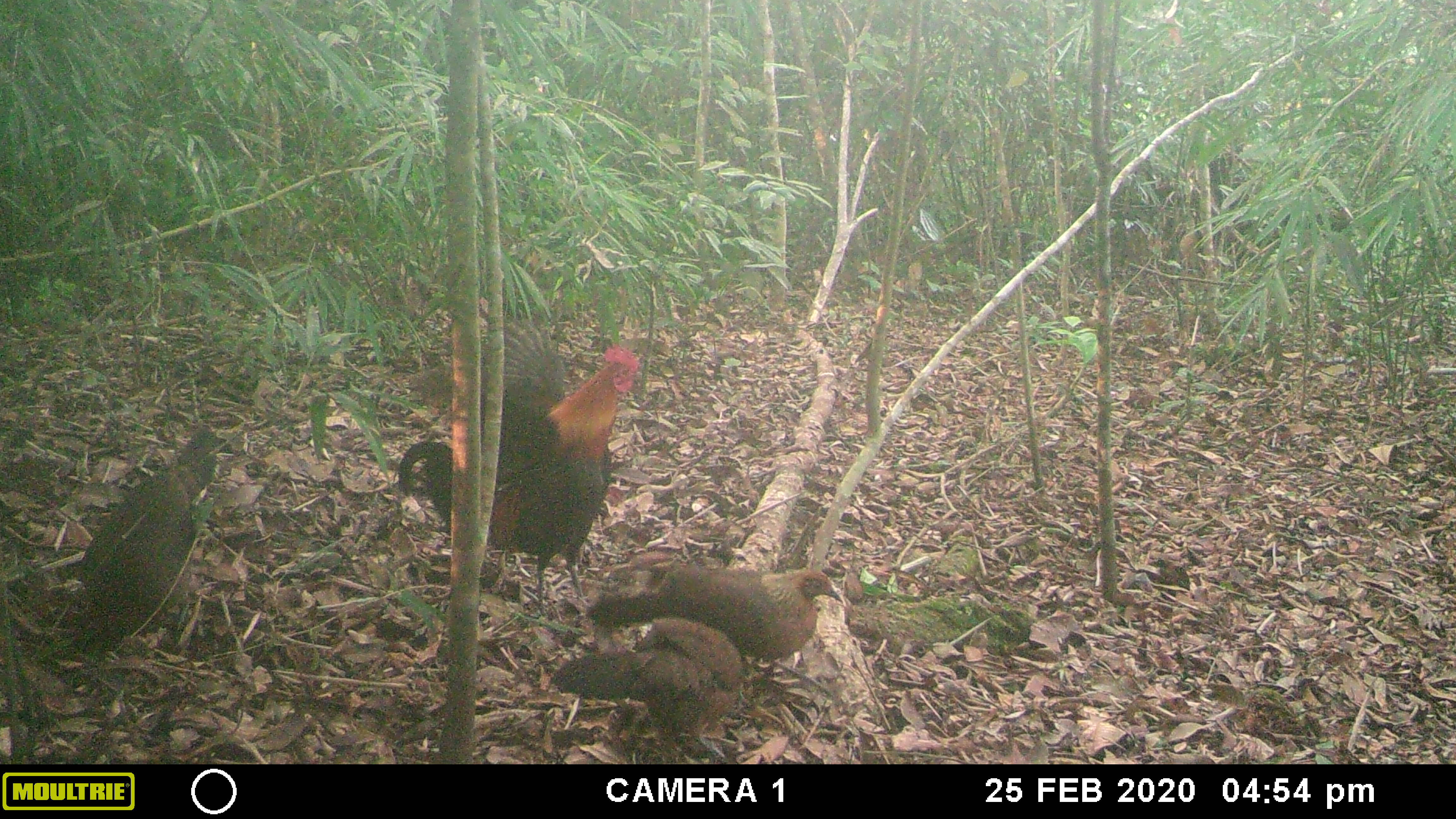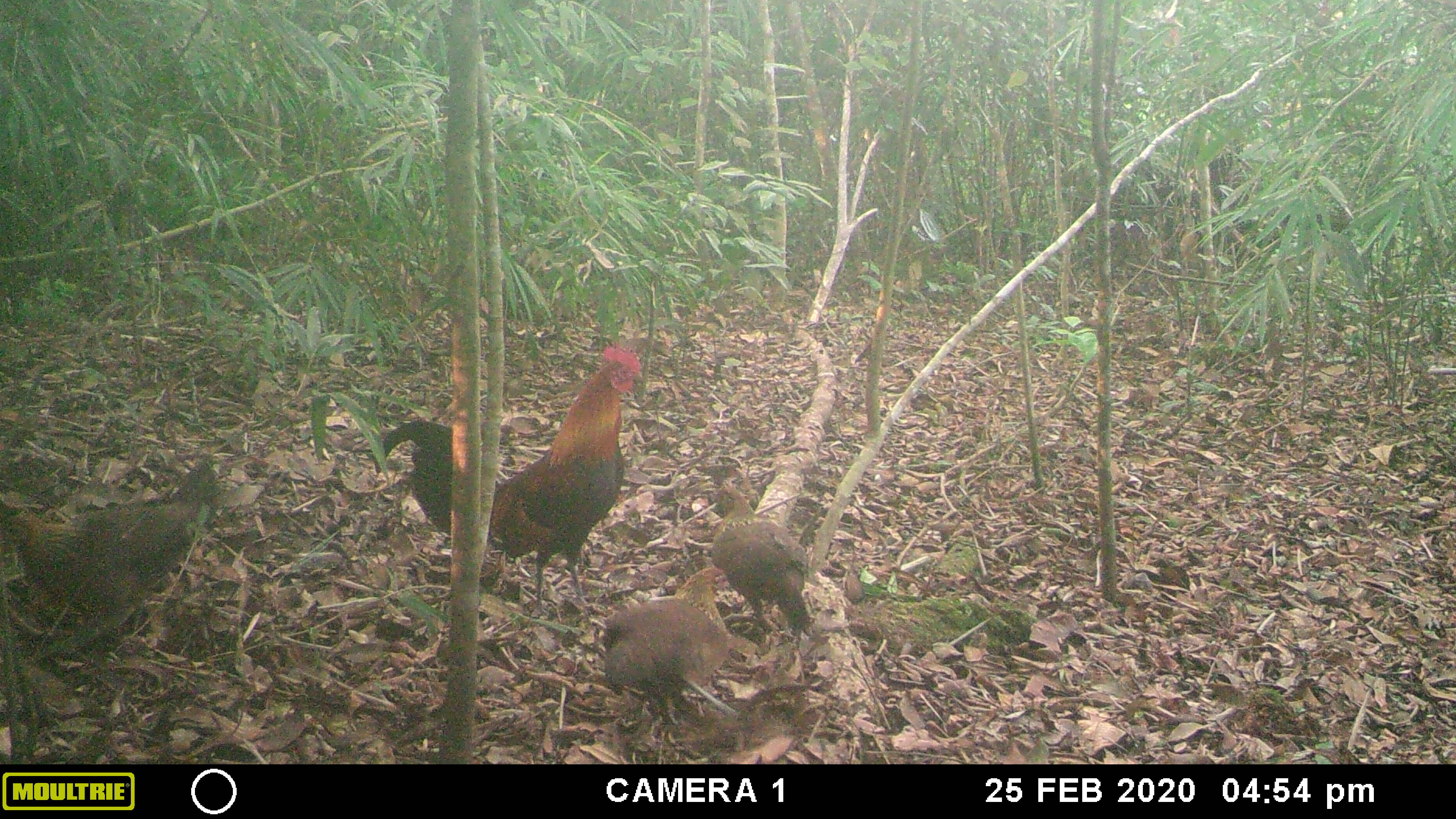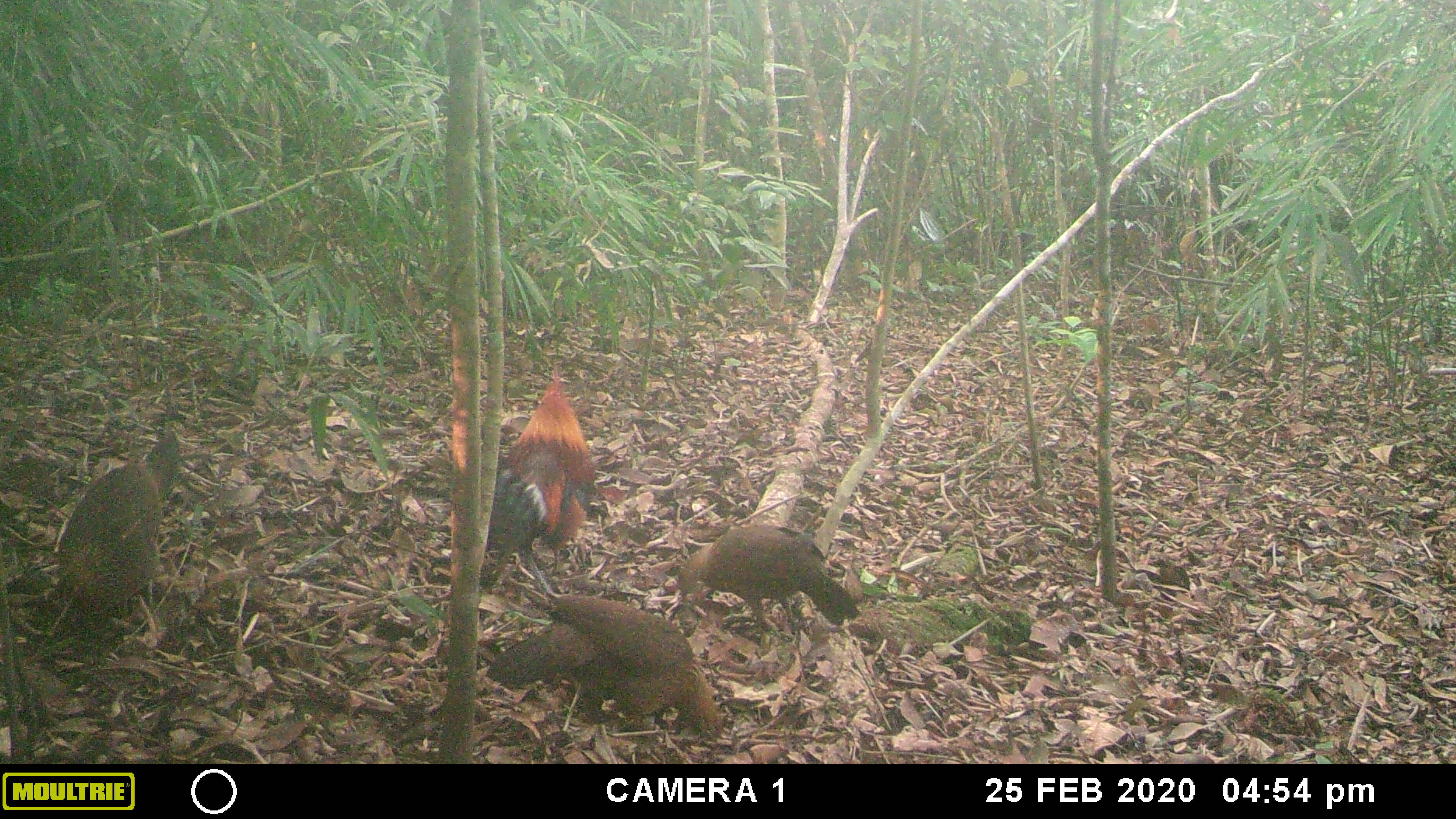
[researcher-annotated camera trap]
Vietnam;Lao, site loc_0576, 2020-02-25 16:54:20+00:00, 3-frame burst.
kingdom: Animalia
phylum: Chordata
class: Aves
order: Galliformes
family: Phasianidae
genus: Gallus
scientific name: Gallus gallus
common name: red junglefowl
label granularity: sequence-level